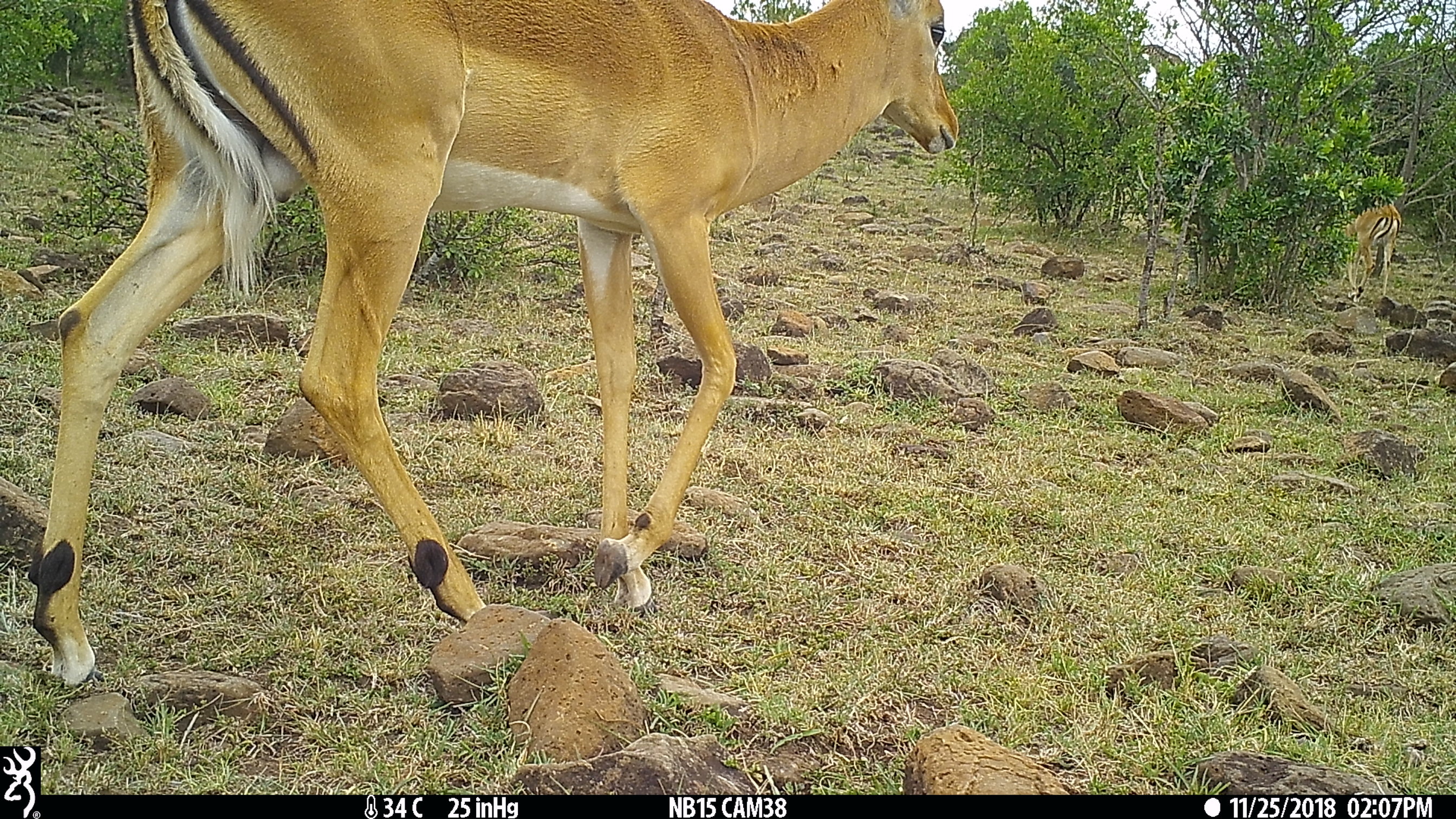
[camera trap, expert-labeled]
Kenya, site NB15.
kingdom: Animalia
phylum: Chordata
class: Mammalia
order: Artiodactyla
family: Bovidae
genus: Aepyceros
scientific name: Aepyceros melampus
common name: impala